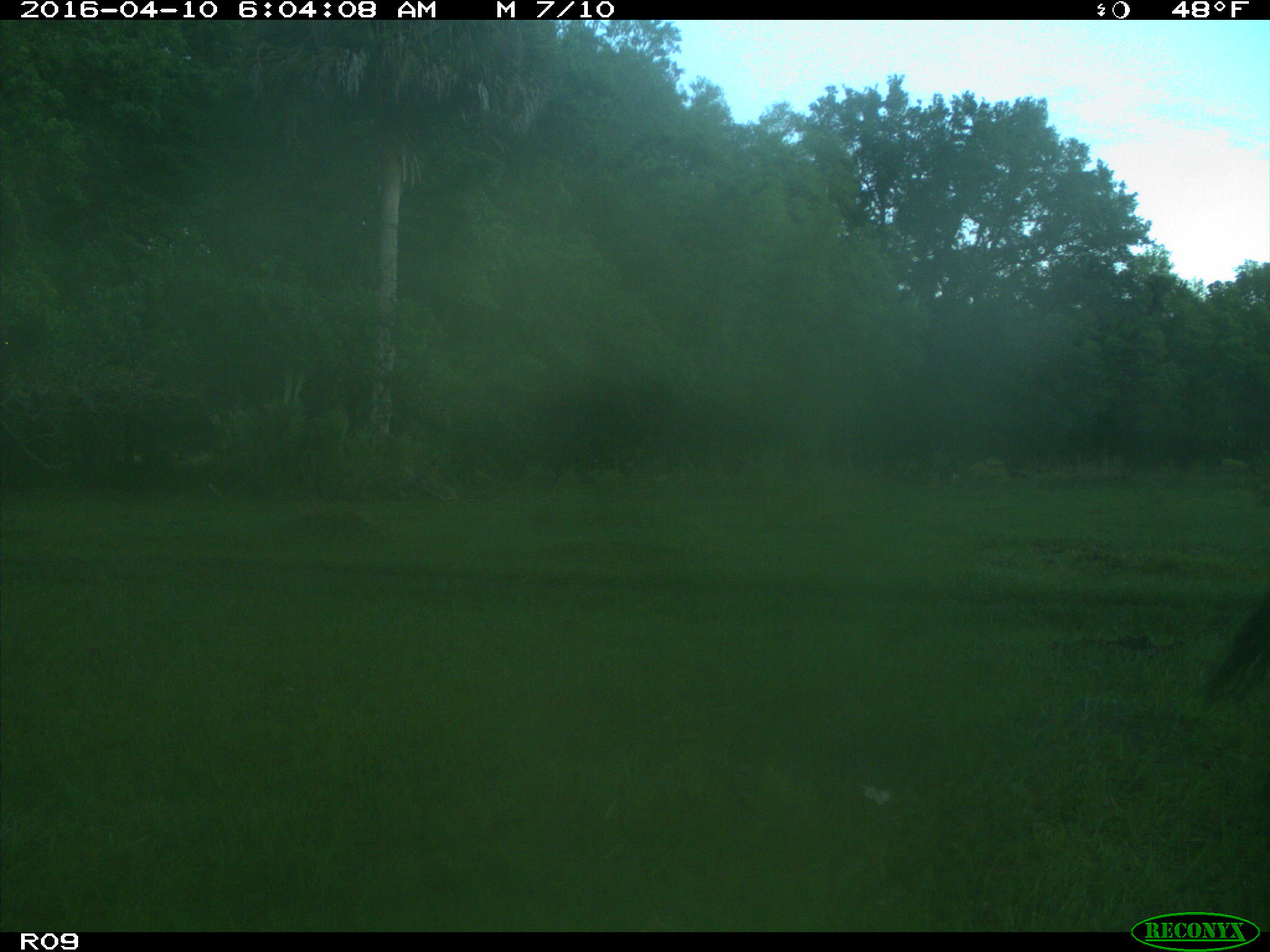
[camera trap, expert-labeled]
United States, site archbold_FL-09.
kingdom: Animalia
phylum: Chordata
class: Mammalia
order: Artiodactyla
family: Bovidae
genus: Bos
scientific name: Bos taurus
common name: domestic cow